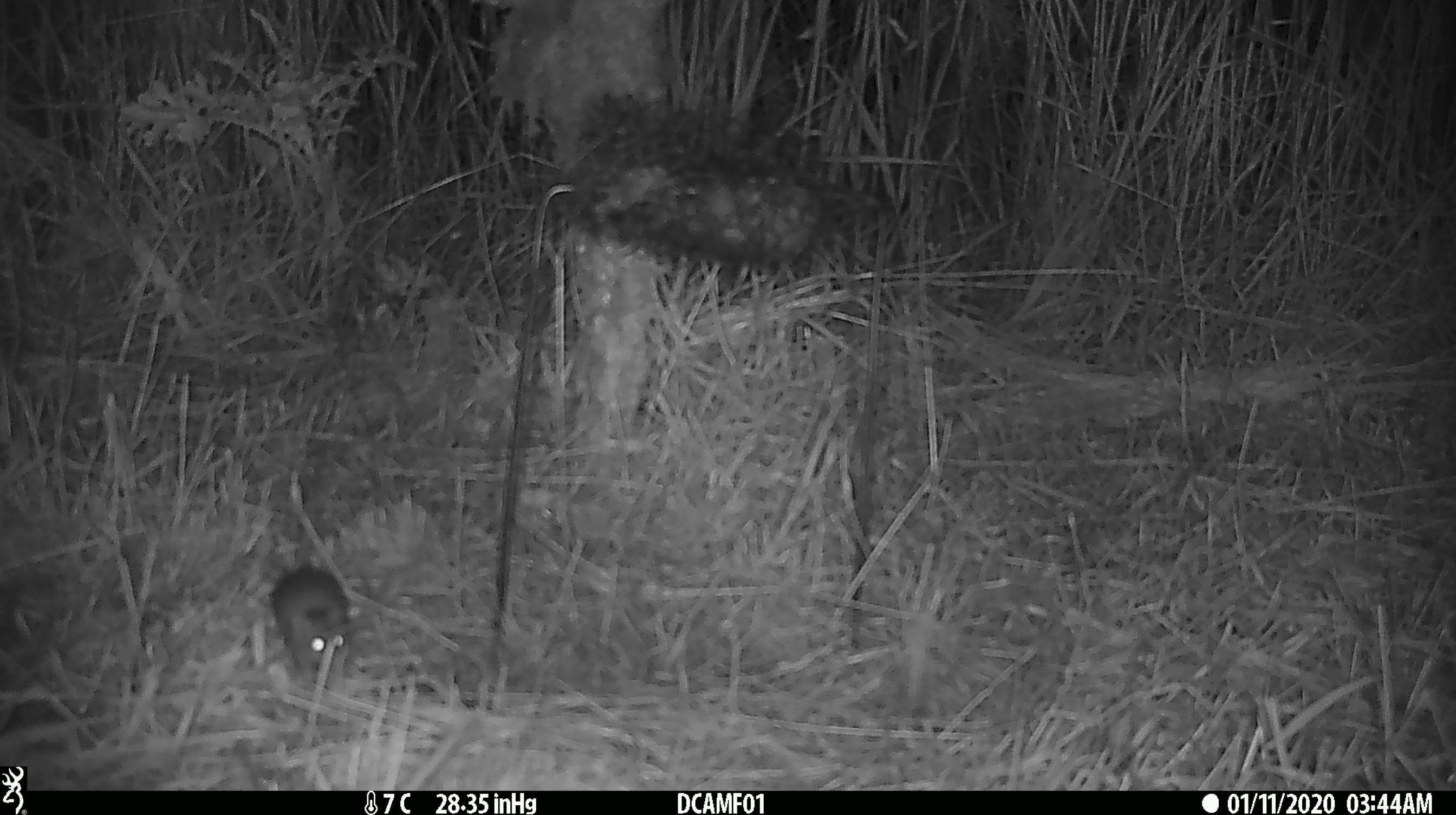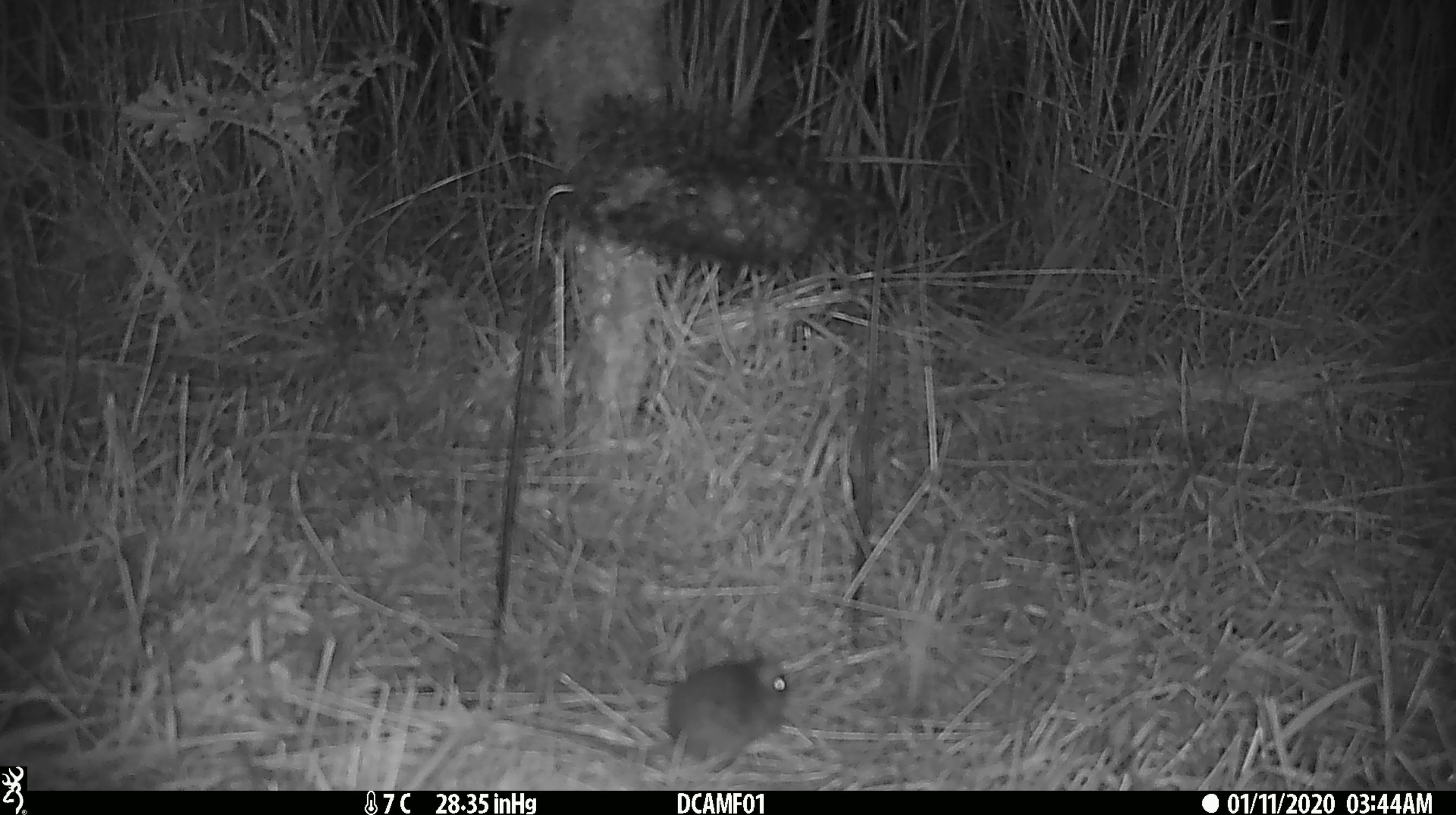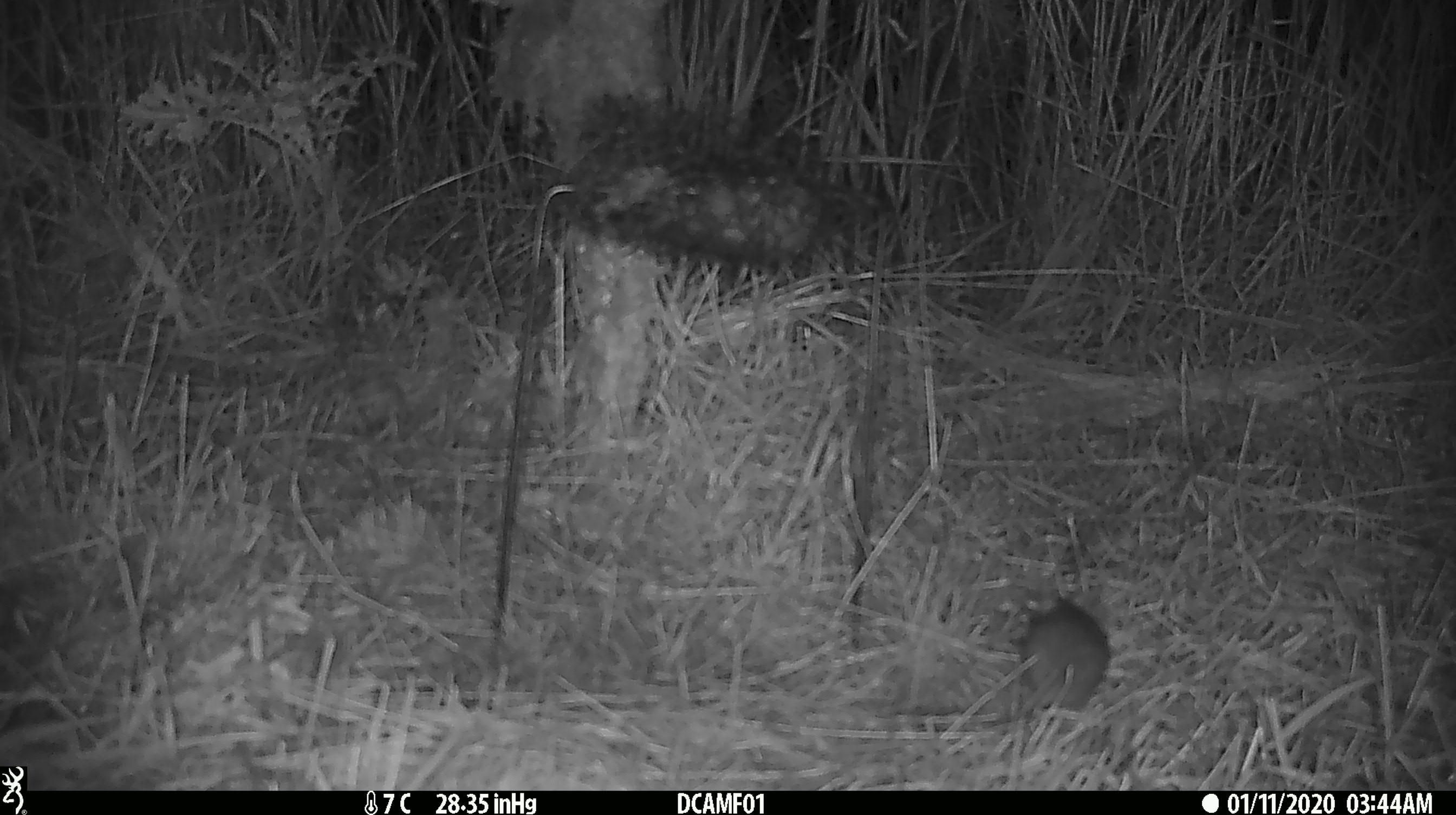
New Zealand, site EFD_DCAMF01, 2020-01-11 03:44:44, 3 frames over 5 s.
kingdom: Animalia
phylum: Chordata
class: Mammalia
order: Rodentia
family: Muridae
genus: Mus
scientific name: Mus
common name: mouse